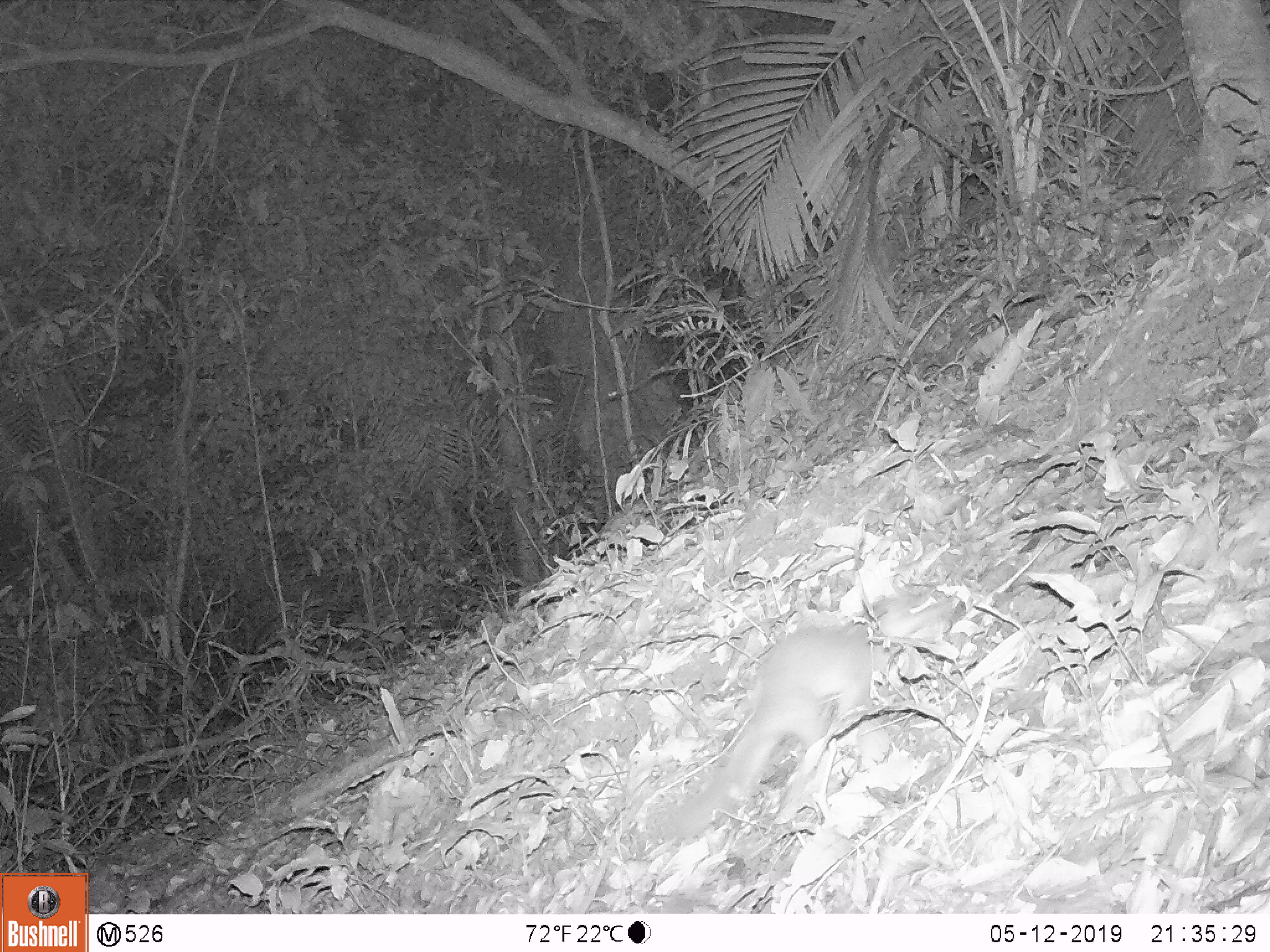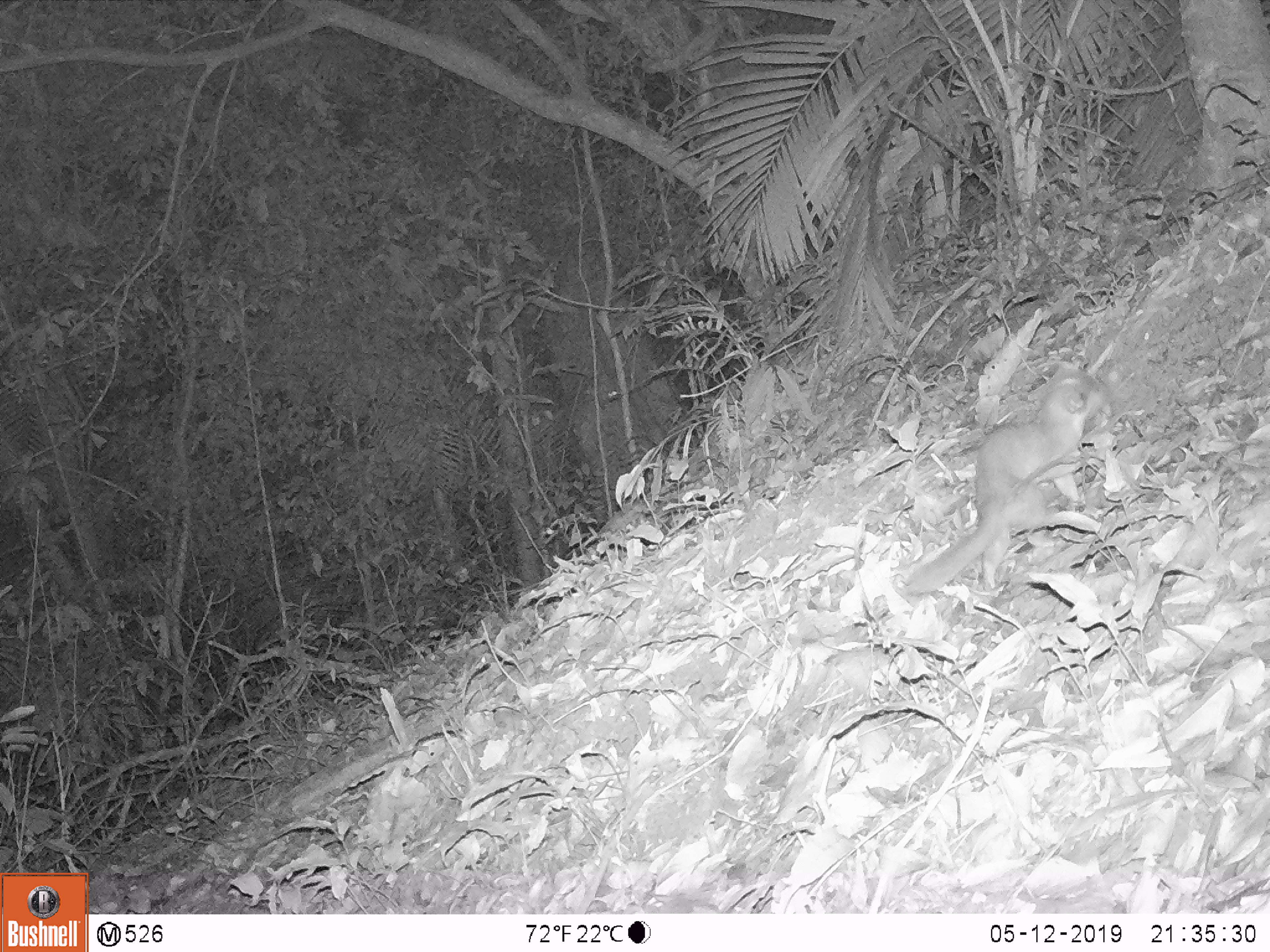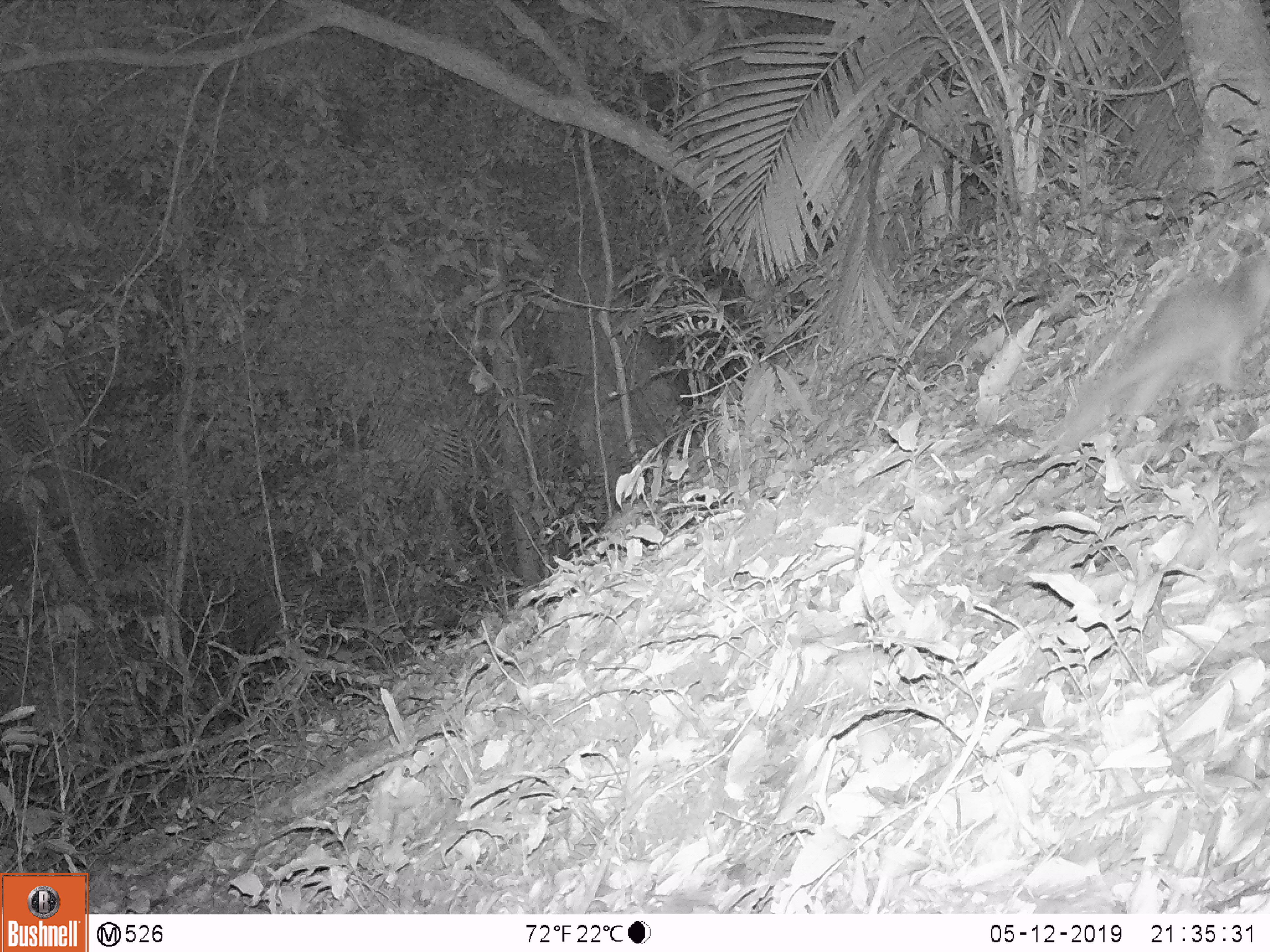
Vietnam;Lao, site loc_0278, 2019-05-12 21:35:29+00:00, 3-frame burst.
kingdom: Animalia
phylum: Chordata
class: Mammalia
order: Carnivora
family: Mustelidae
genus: Melogale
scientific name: Melogale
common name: ferret badger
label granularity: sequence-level